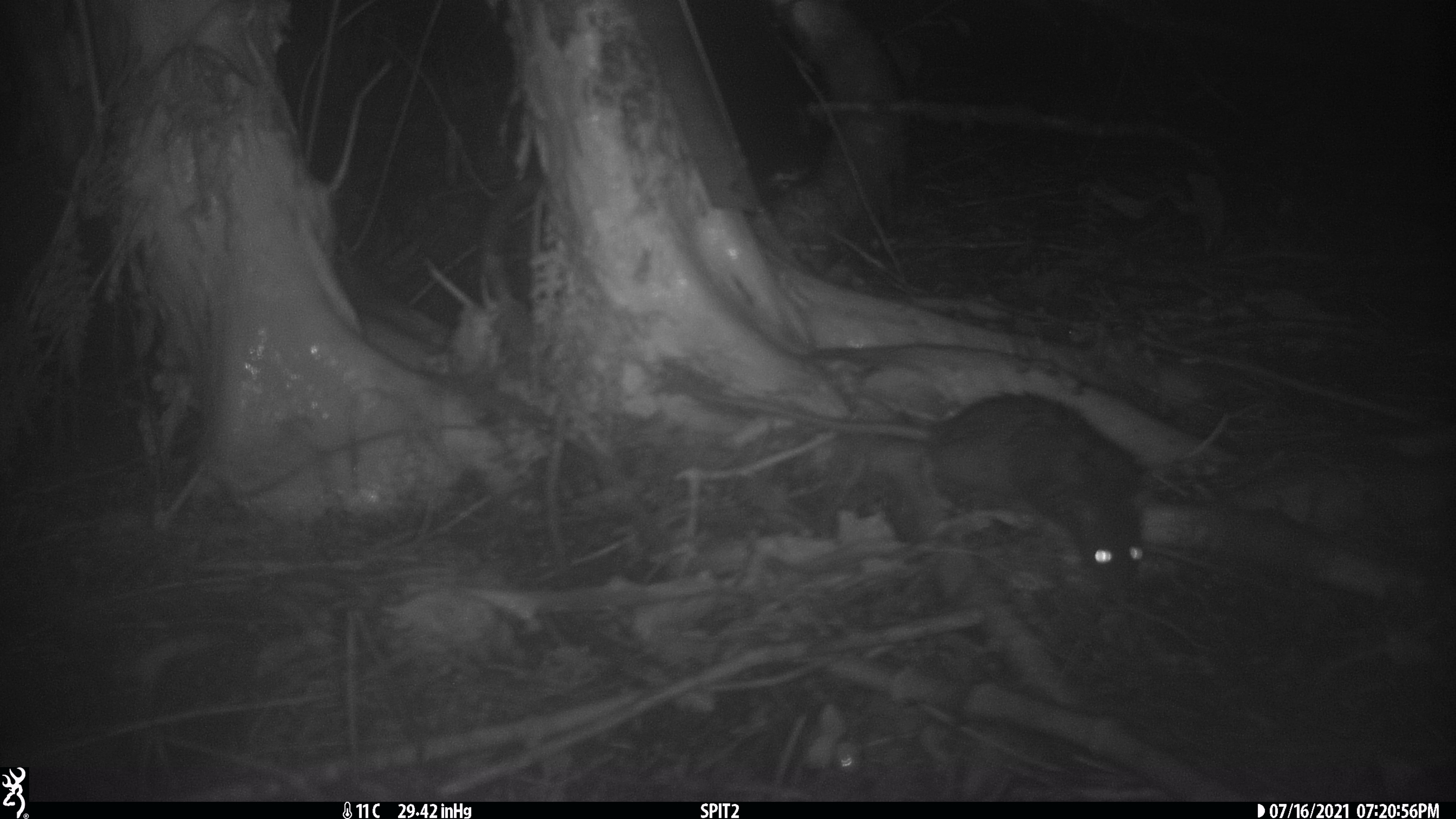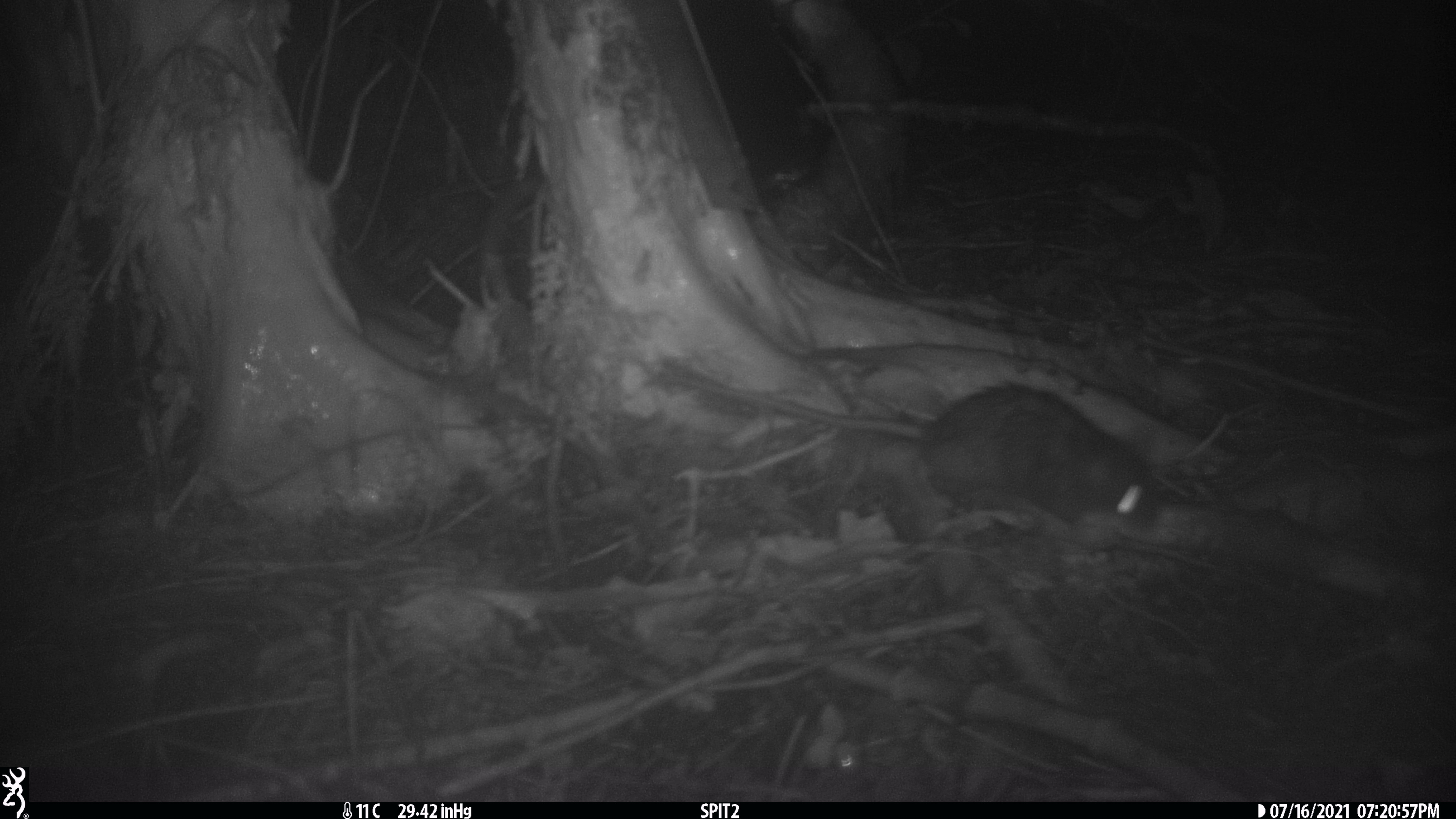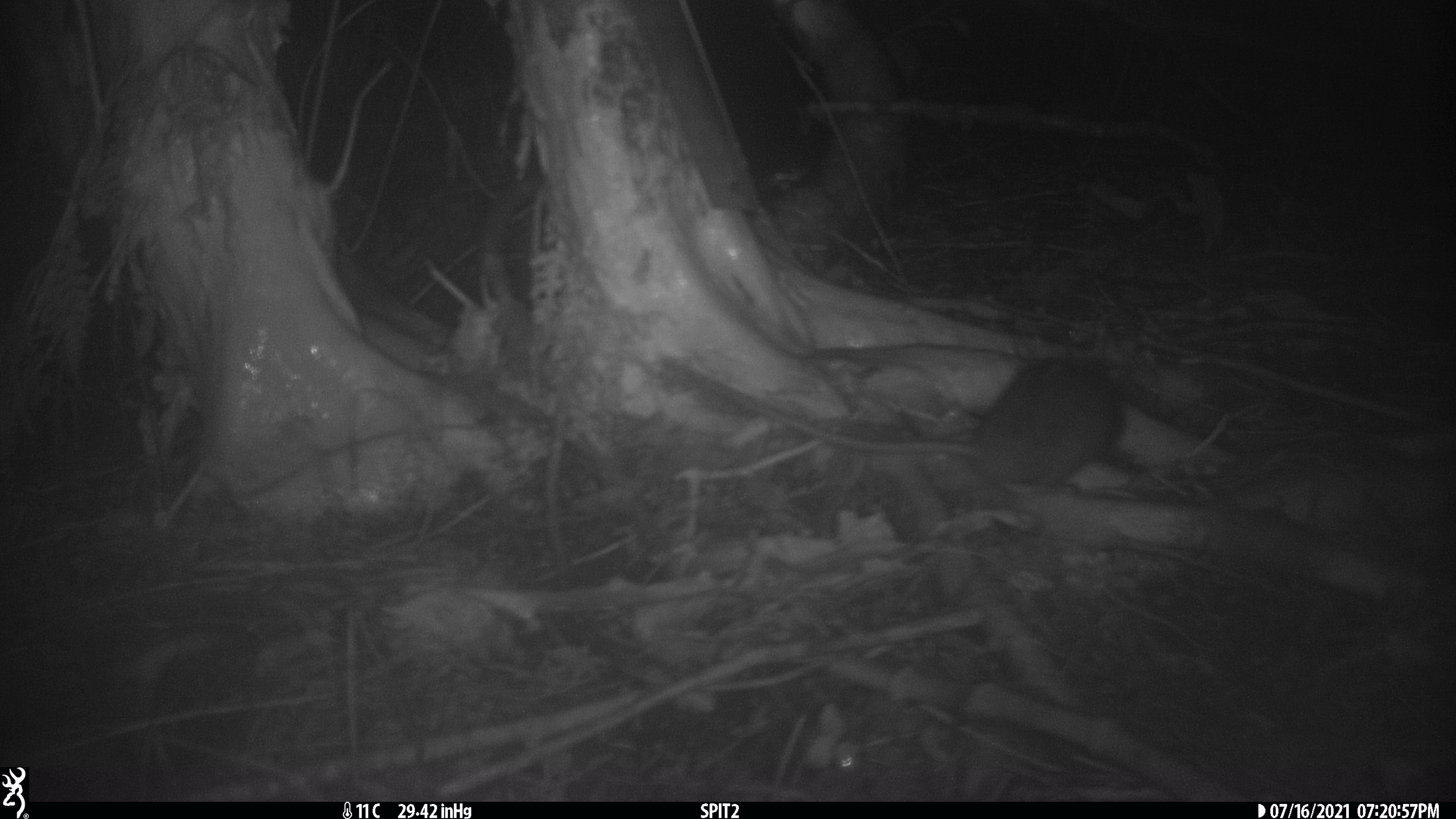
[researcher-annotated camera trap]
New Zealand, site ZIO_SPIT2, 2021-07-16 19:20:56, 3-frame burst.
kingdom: Animalia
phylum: Chordata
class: Mammalia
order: Rodentia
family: Muridae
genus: Rattus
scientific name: Rattus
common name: rat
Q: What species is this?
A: Rat (Rattus).